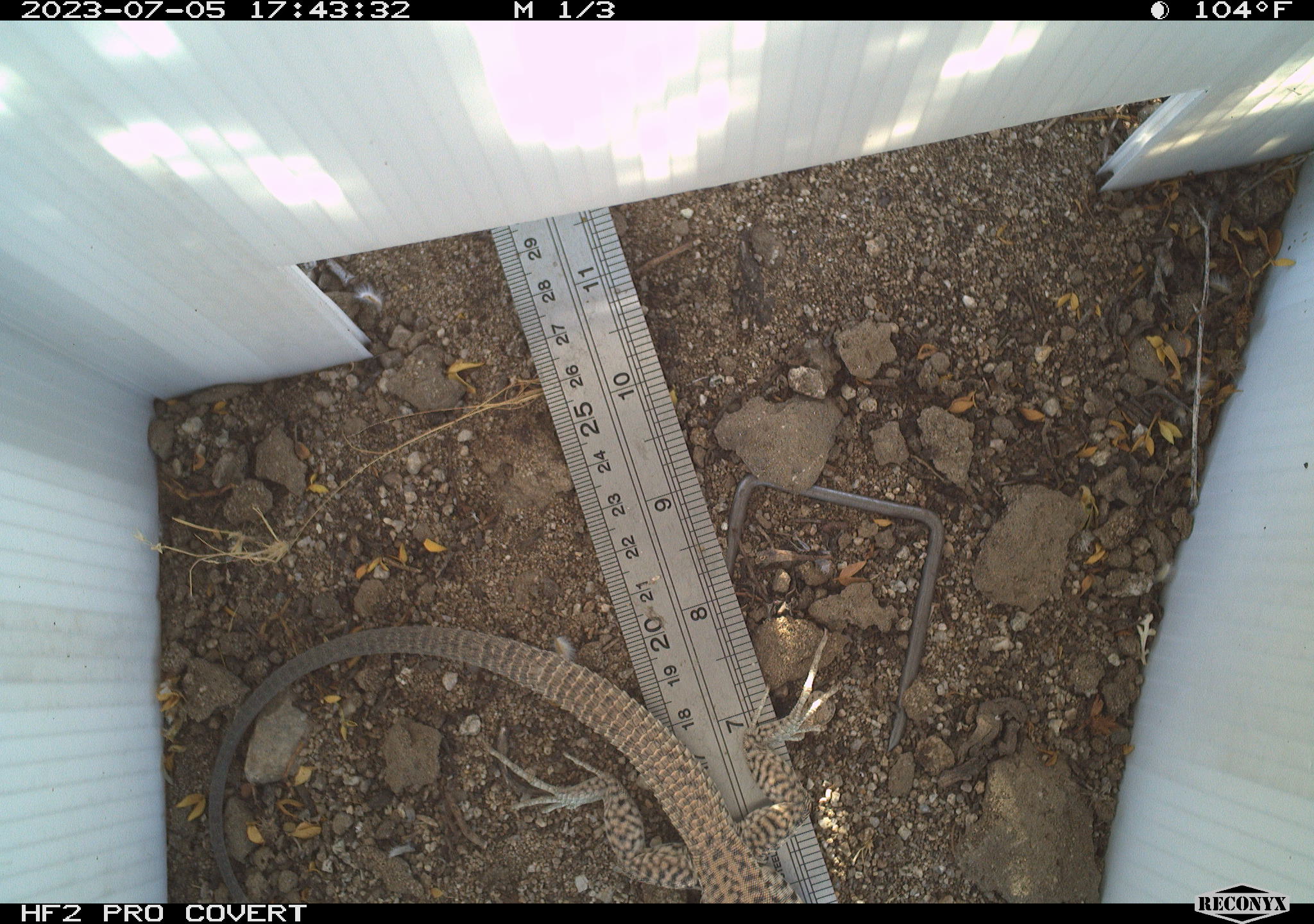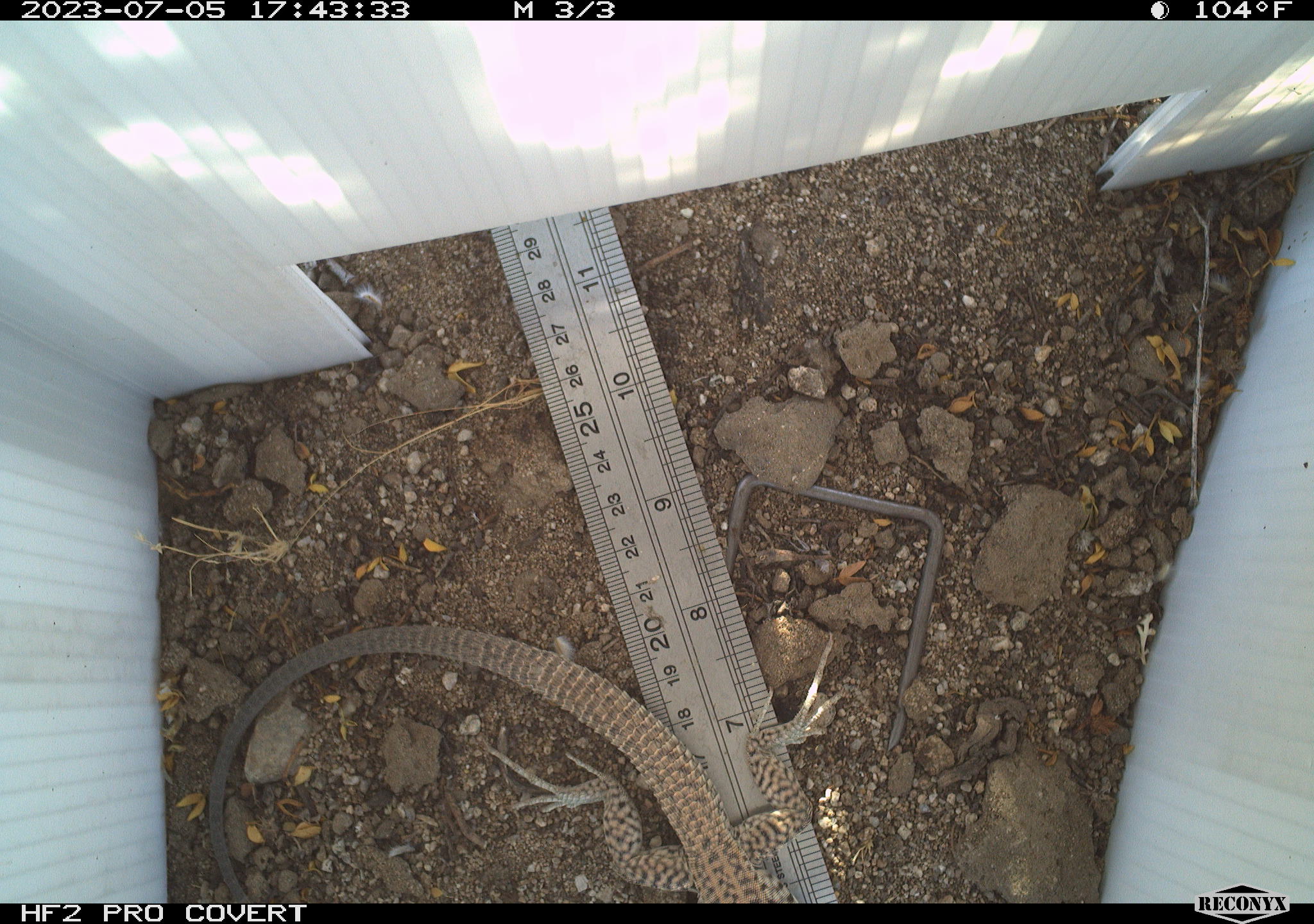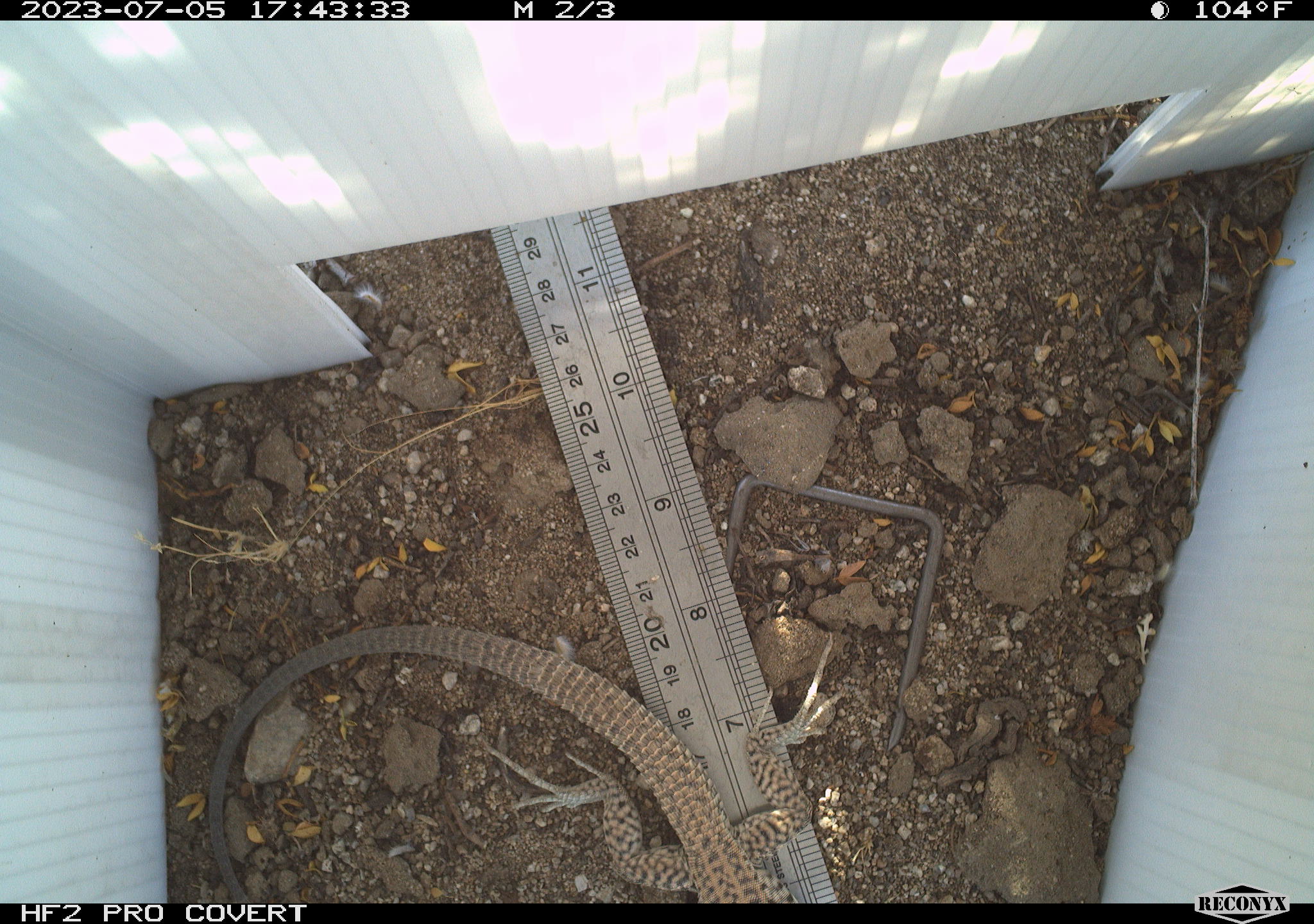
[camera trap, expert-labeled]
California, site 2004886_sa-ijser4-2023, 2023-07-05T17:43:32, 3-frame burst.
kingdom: Animalia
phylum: Chordata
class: Reptilia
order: Squamata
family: Teiidae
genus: Aspidoscelis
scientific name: Aspidoscelis tigris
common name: western whiptail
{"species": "western whiptail (Aspidoscelis tigris)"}